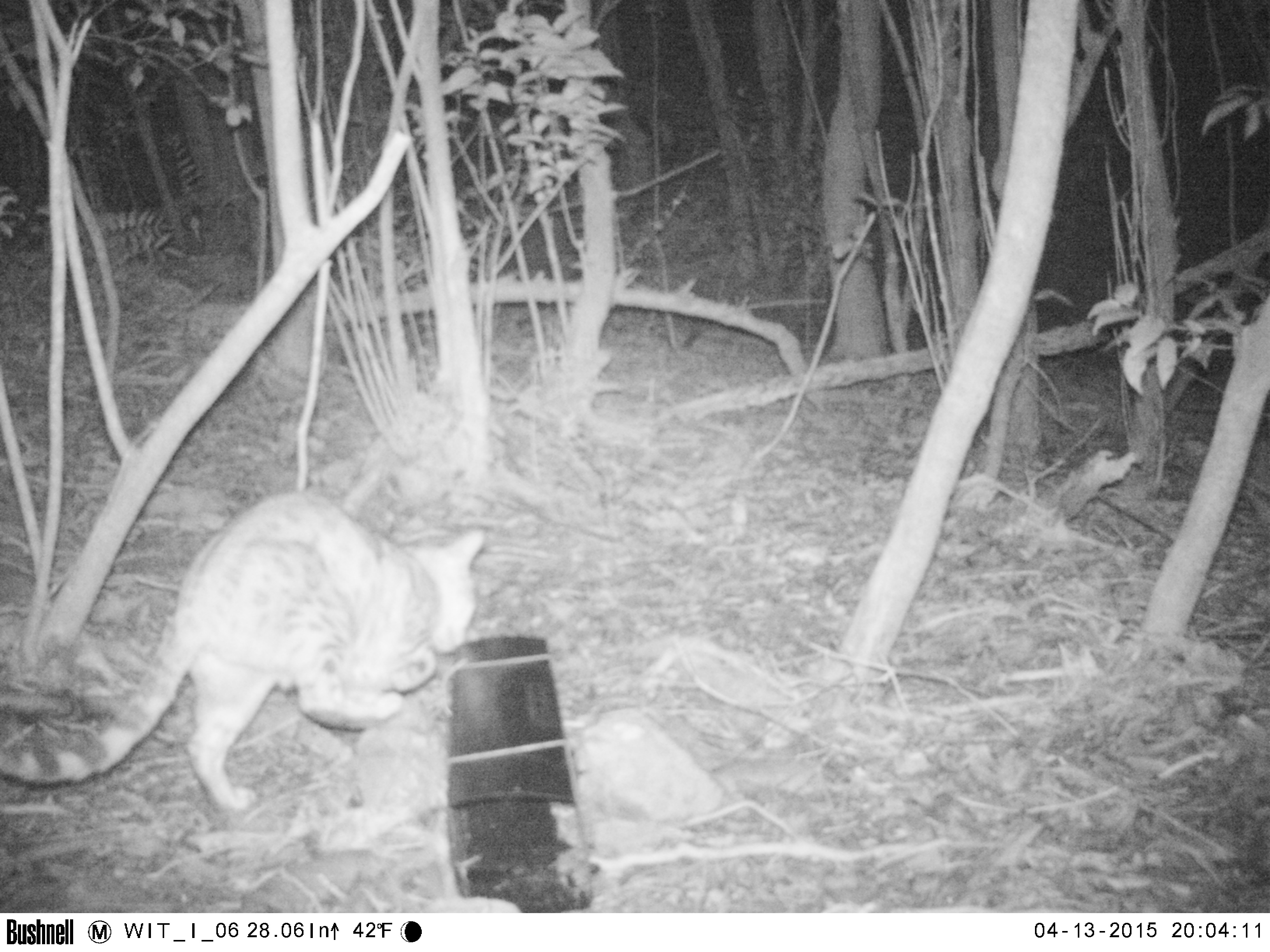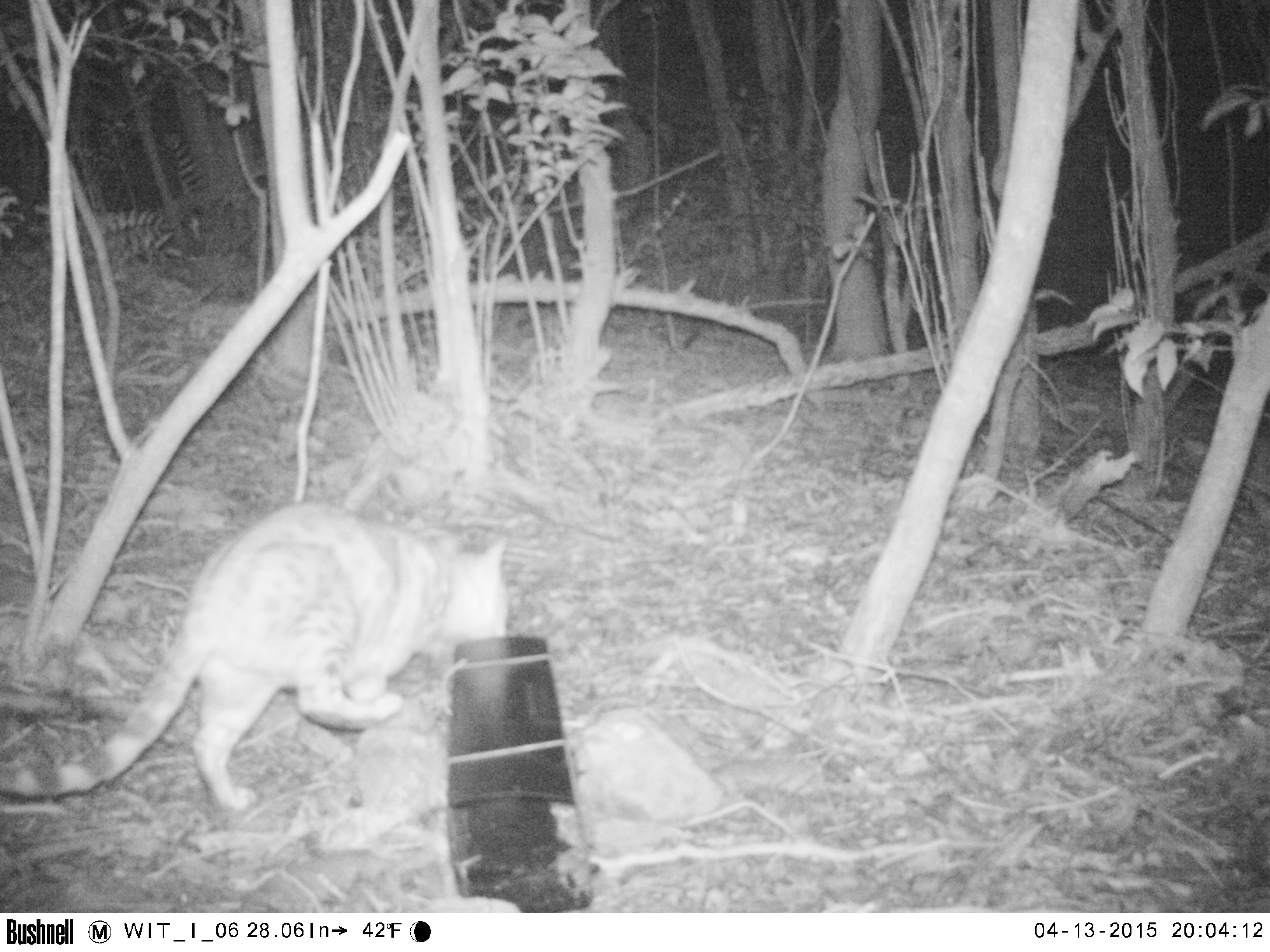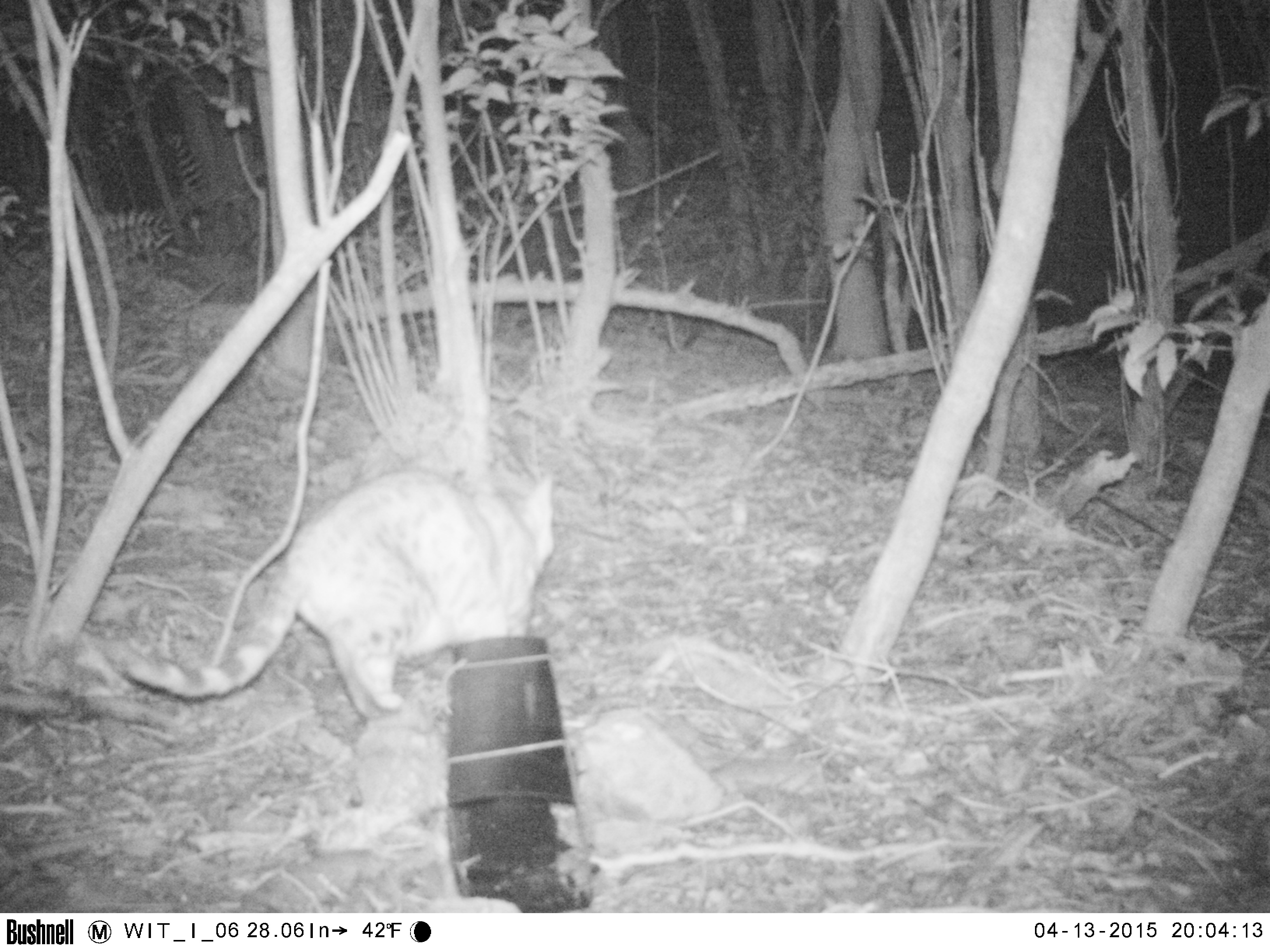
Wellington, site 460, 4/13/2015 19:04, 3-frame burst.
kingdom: Animalia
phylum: Chordata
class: Mammalia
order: Carnivora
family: Felidae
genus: Felis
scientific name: Felis catus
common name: cat